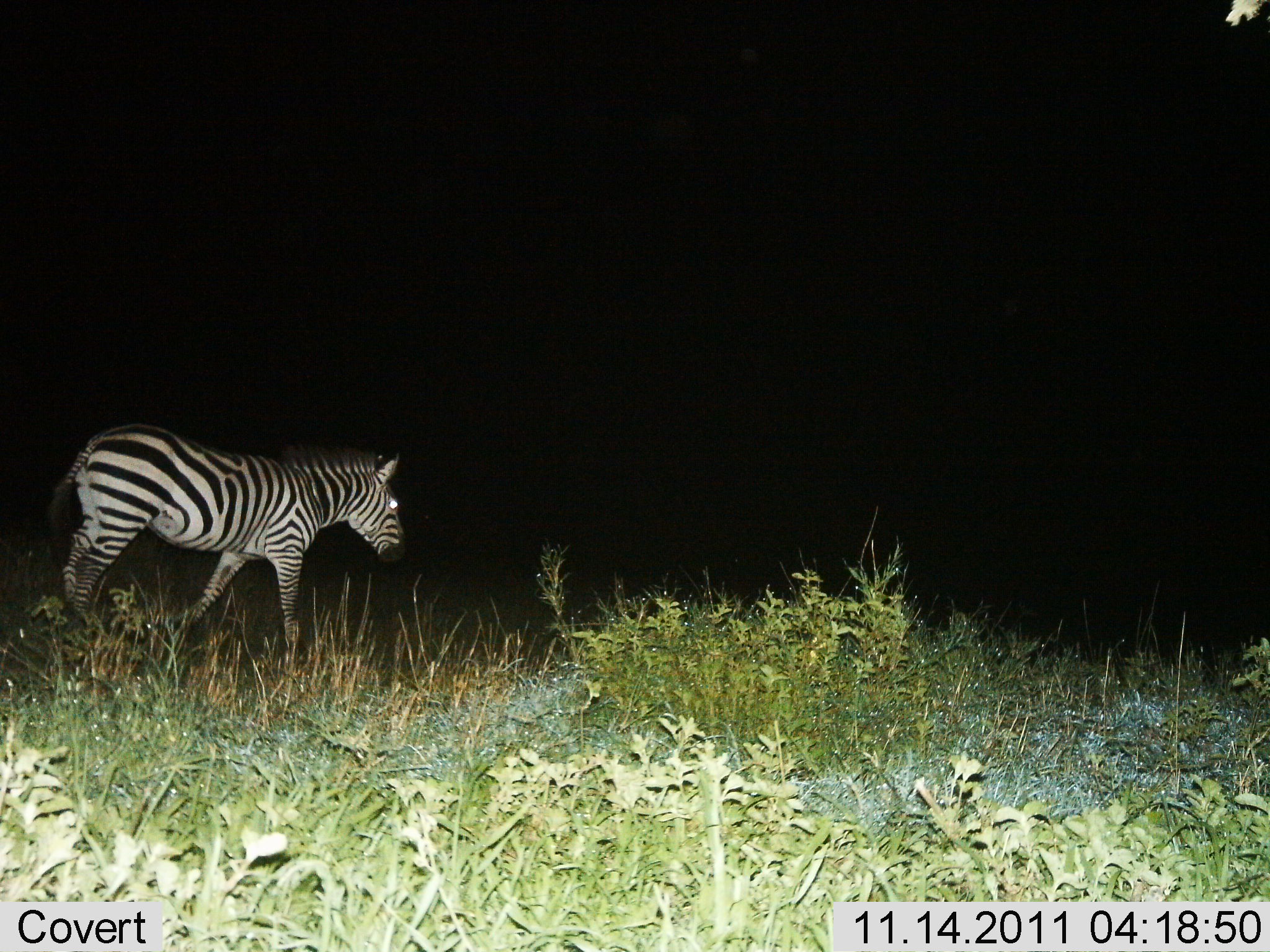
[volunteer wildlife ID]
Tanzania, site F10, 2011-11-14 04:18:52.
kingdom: Animalia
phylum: Chordata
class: Mammalia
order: Perissodactyla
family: Equidae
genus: Equus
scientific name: Equus quagga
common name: plains zebra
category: zebra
Zebra (plains zebra) (Equus quagga), count 1. Behavior (volunteer vote fractions): standing 21%, resting 0%, moving 79%, interacting 0%. Young present (vote fraction): 0%. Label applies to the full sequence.